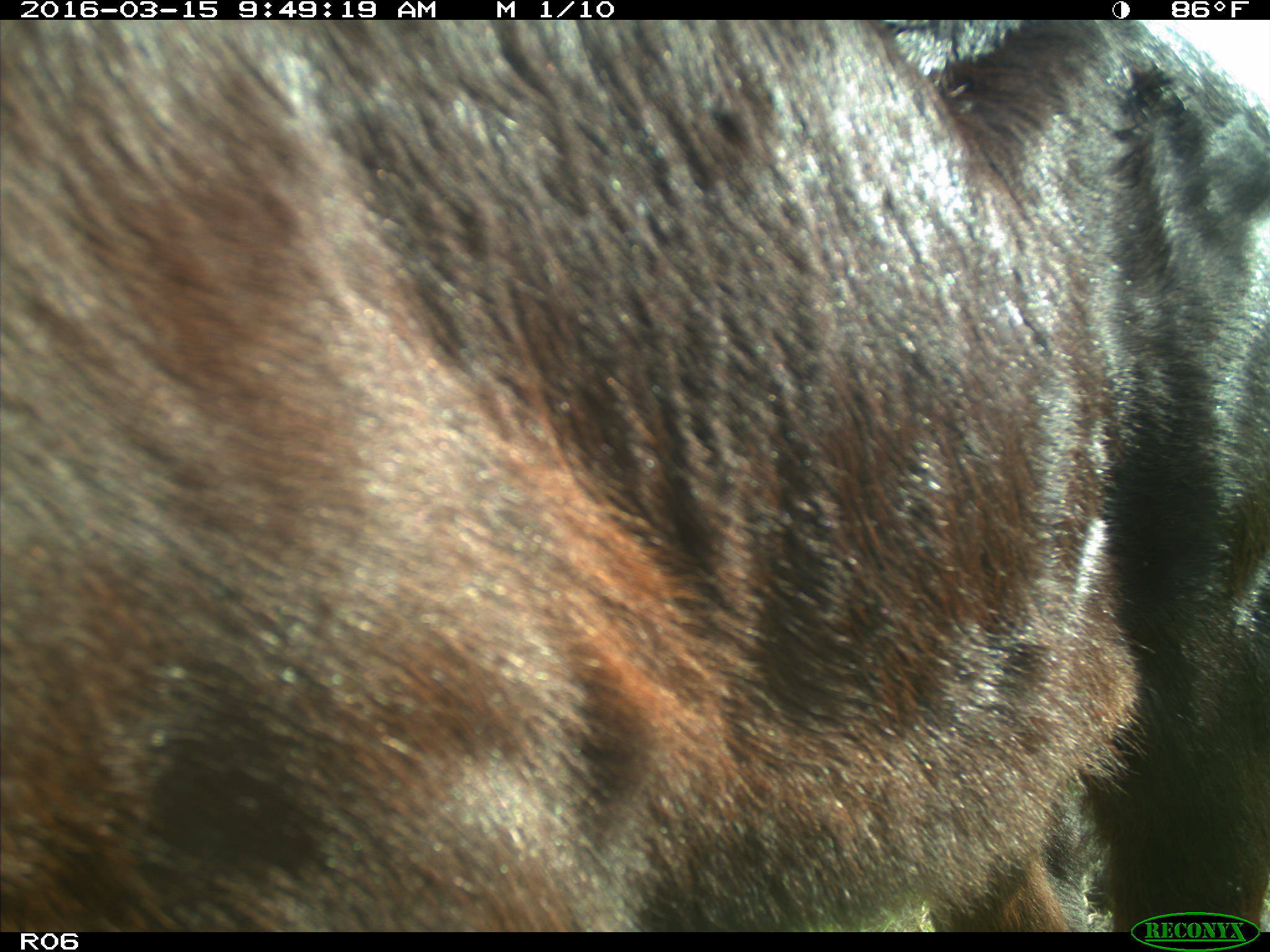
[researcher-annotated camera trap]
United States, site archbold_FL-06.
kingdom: Animalia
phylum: Chordata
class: Mammalia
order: Artiodactyla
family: Bovidae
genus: Bos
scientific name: Bos taurus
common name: domestic cow